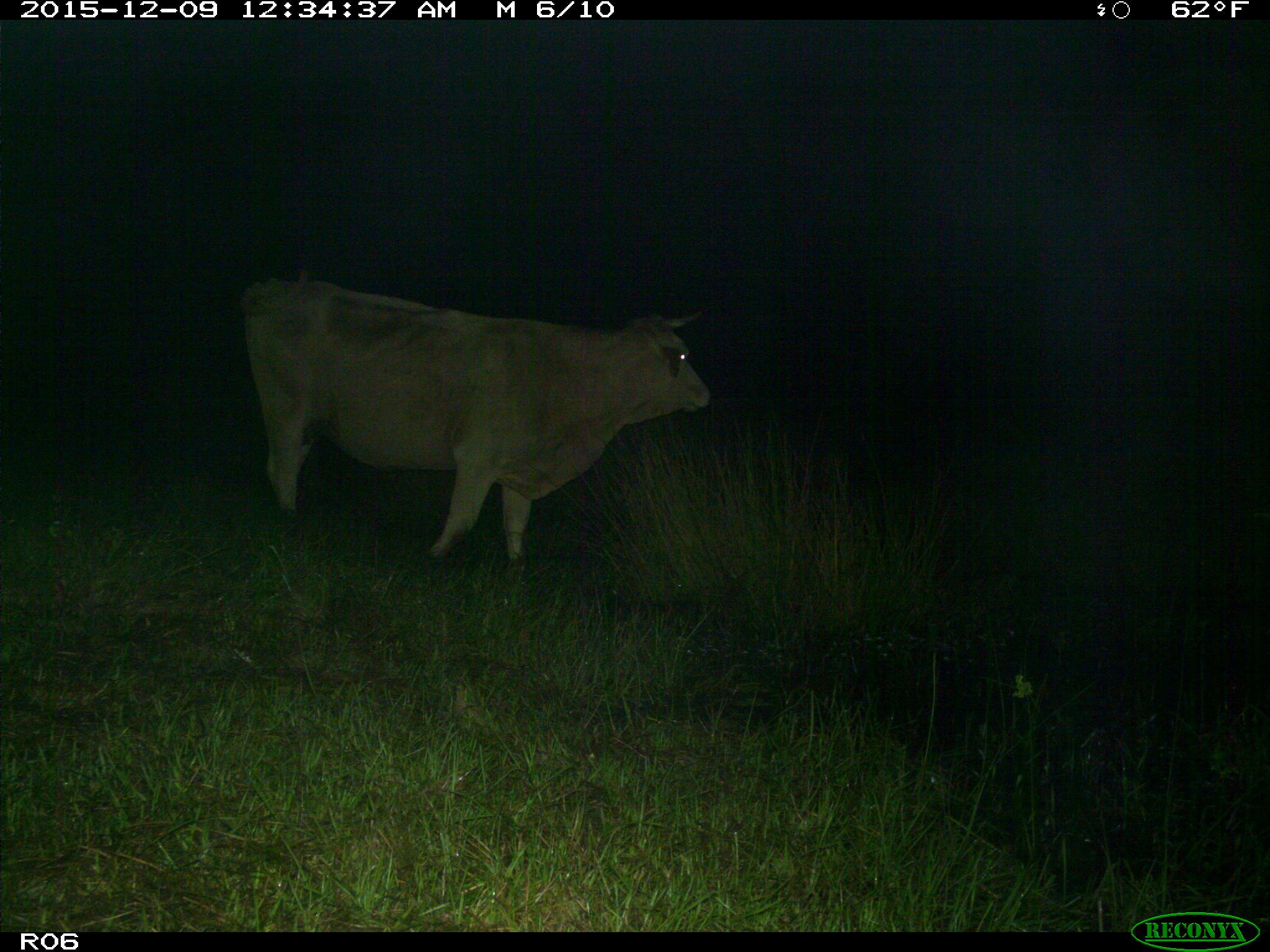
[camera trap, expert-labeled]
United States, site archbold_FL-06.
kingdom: Animalia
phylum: Chordata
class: Mammalia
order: Artiodactyla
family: Bovidae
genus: Bos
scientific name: Bos taurus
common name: domestic cow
Bos taurus (domestic cow).